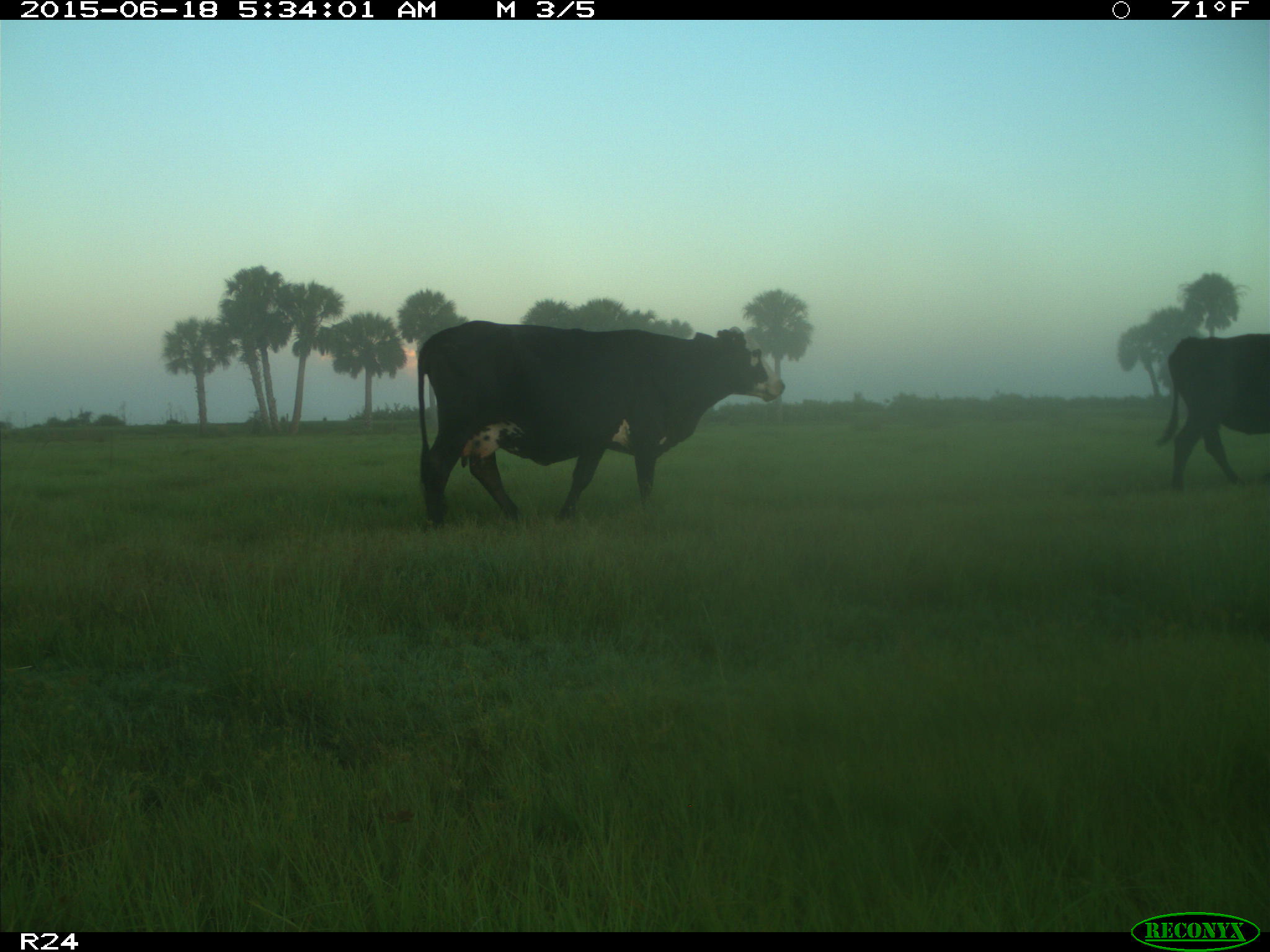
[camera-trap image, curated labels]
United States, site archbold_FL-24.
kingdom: Animalia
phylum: Chordata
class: Mammalia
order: Artiodactyla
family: Bovidae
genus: Bos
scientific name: Bos taurus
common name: domestic cow